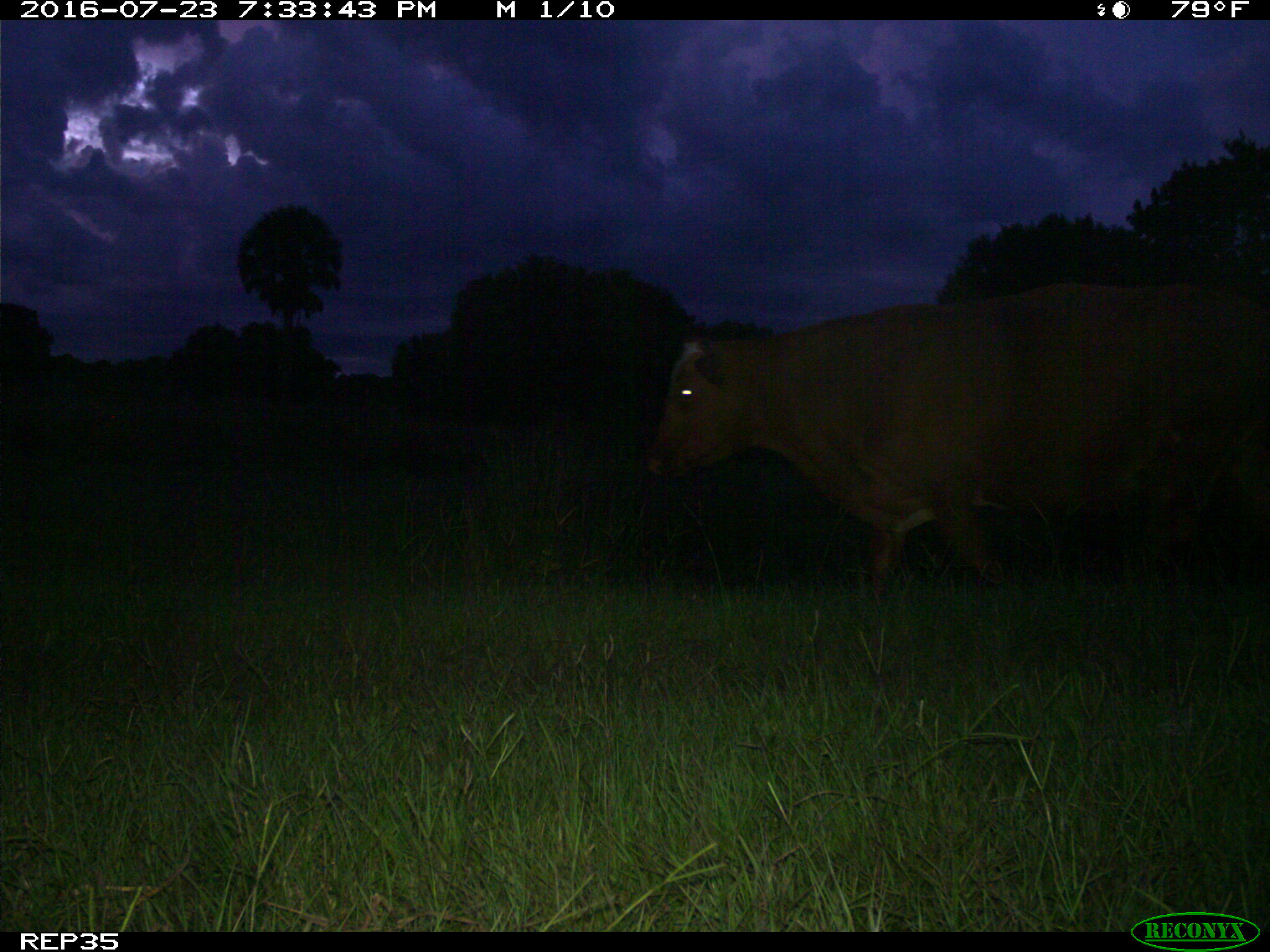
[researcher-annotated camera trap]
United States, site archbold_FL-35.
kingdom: Animalia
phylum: Chordata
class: Mammalia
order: Artiodactyla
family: Bovidae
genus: Bos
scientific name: Bos taurus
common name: domestic cow